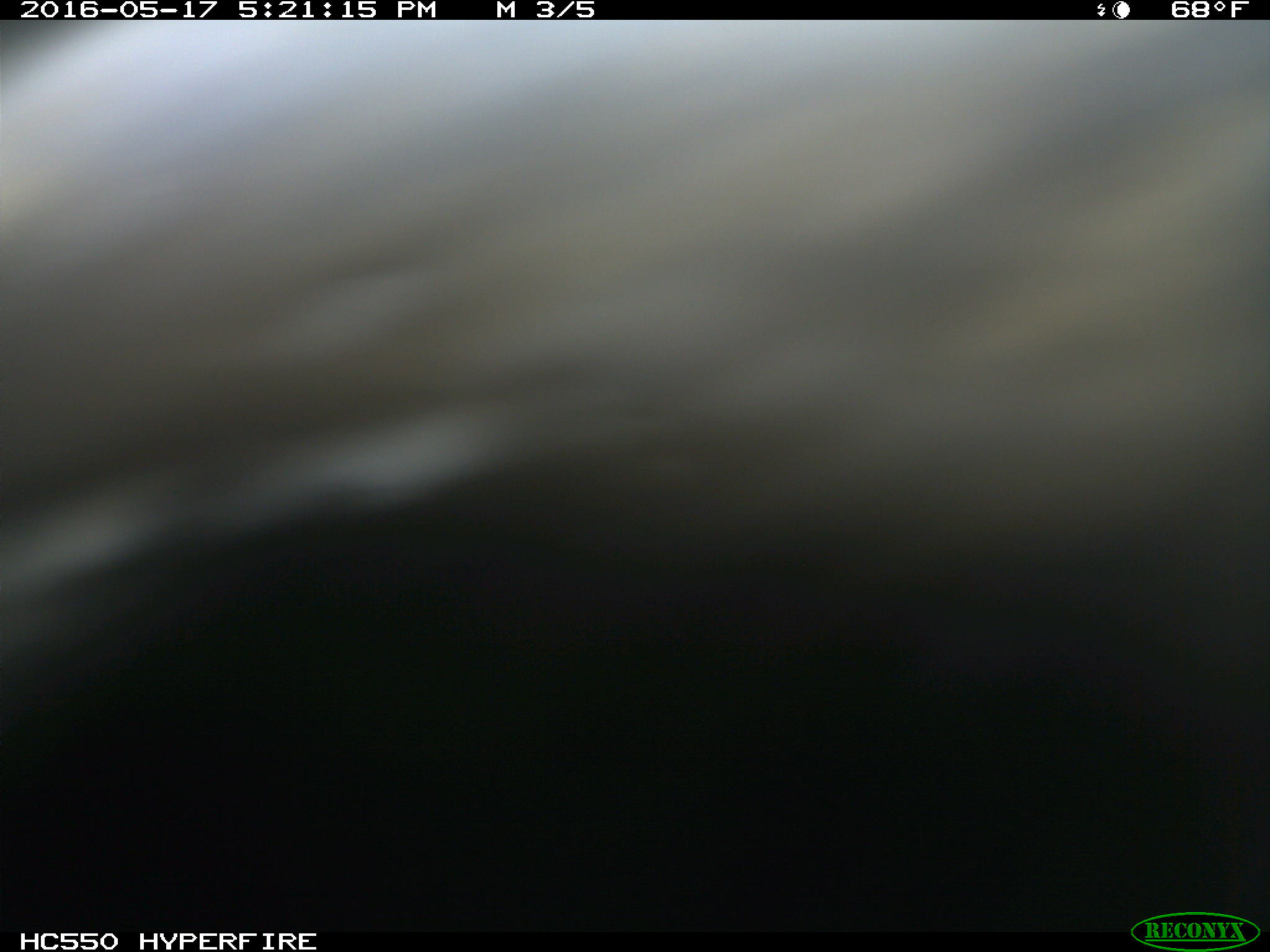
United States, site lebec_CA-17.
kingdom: Animalia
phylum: Chordata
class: Mammalia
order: Artiodactyla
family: Bovidae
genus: Bos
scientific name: Bos taurus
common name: domestic cow